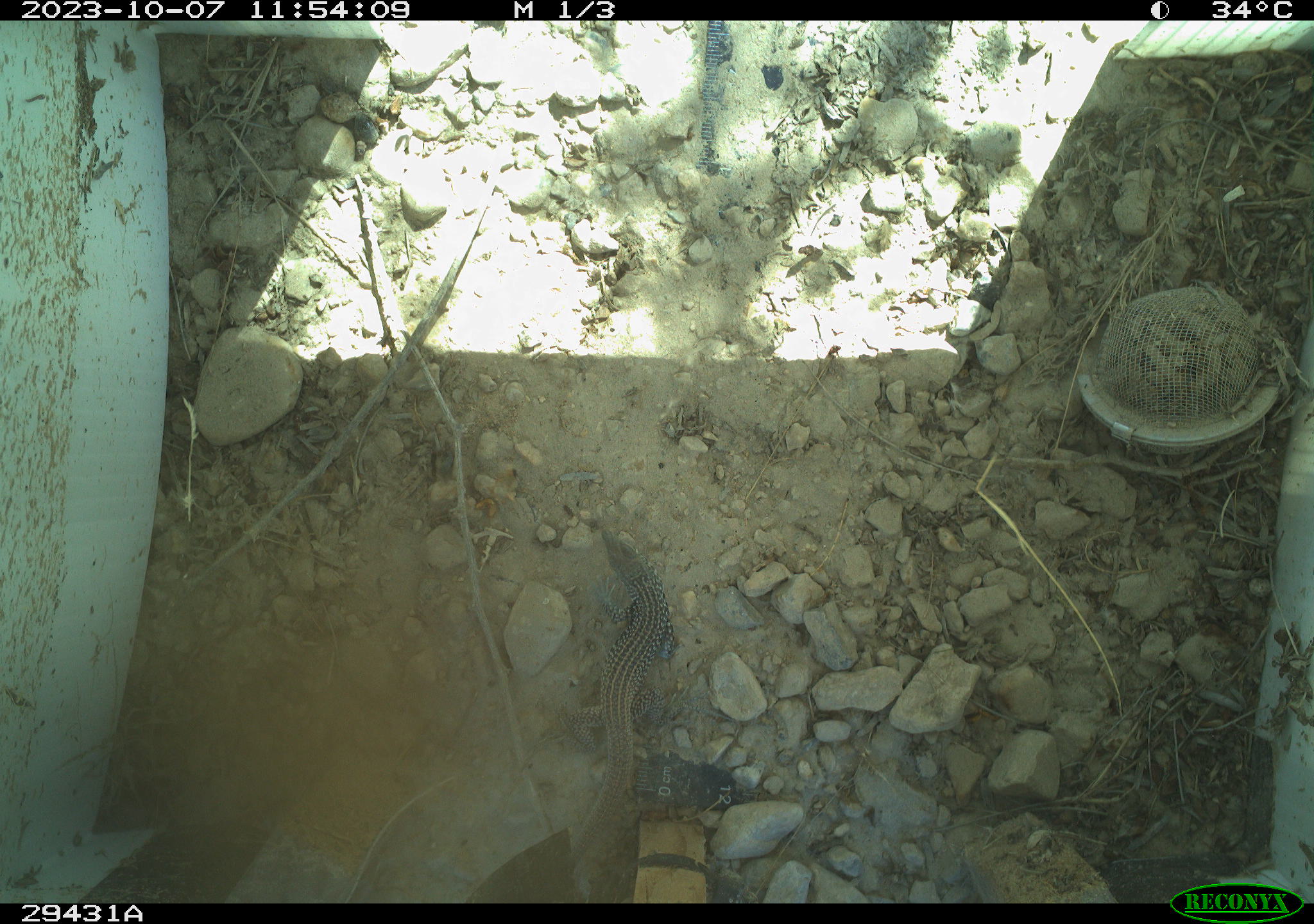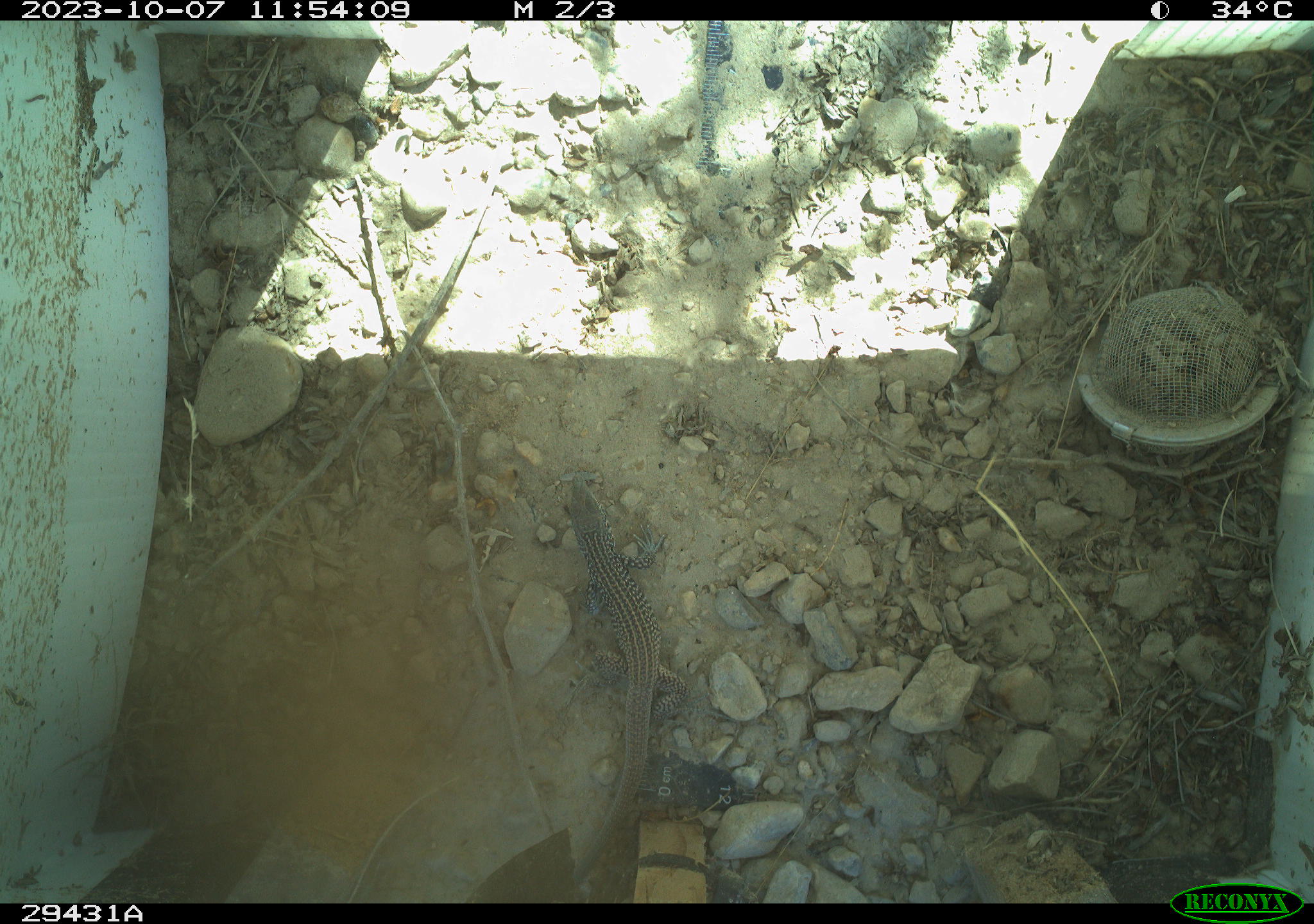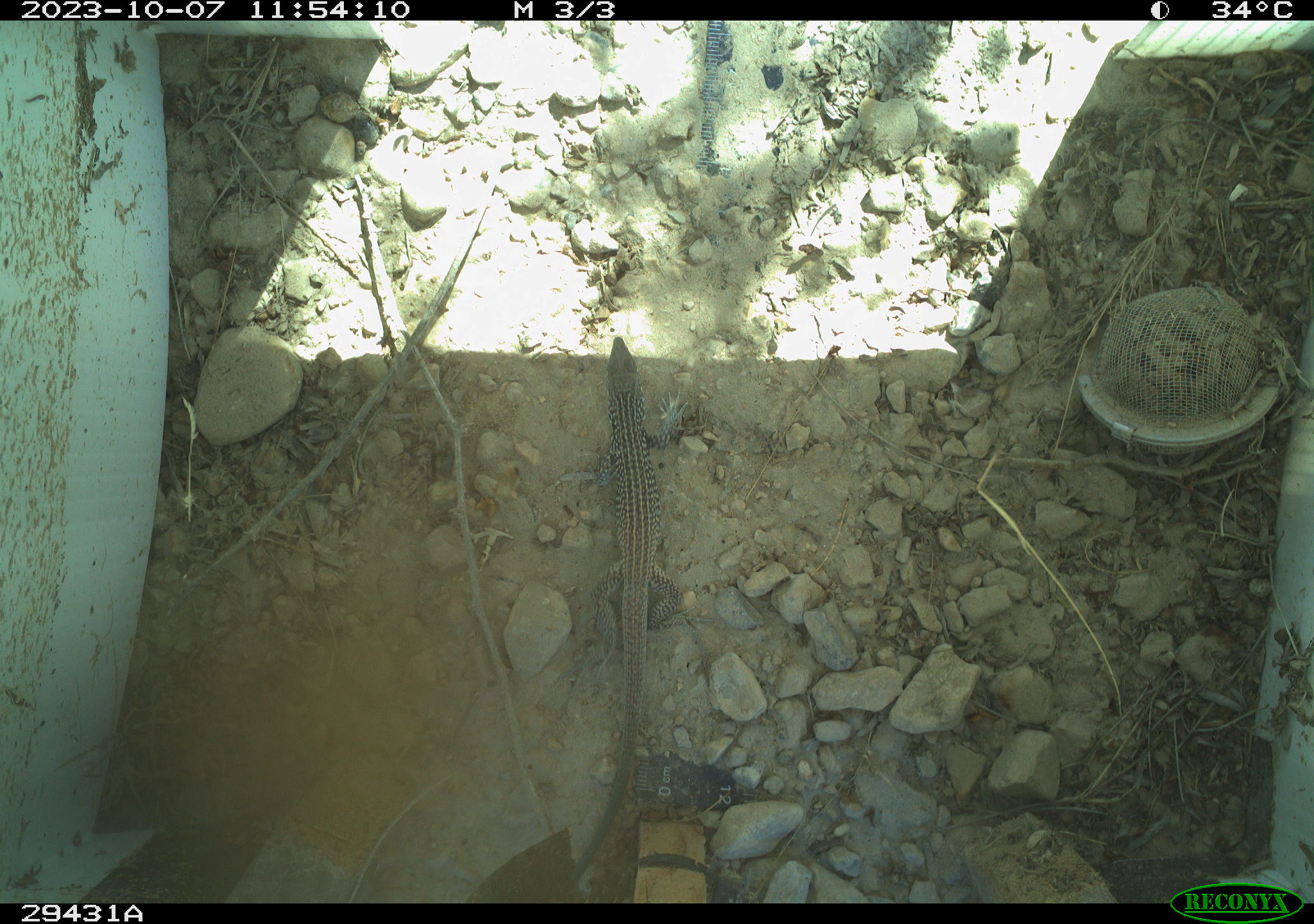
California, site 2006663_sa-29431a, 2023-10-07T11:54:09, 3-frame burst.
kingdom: Animalia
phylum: Chordata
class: Reptilia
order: Squamata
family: Teiidae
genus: Aspidoscelis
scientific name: Aspidoscelis tigris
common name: western whiptail